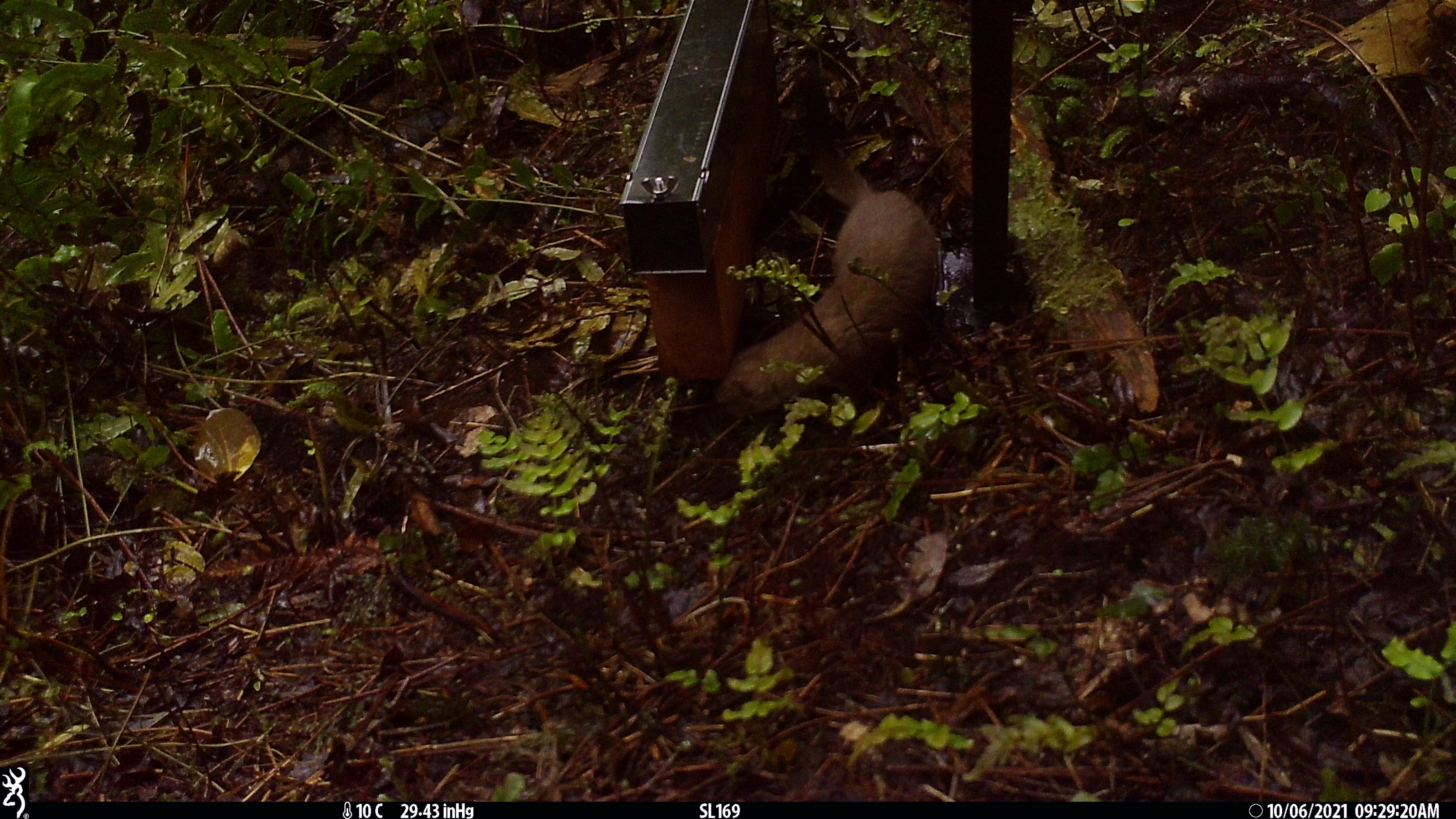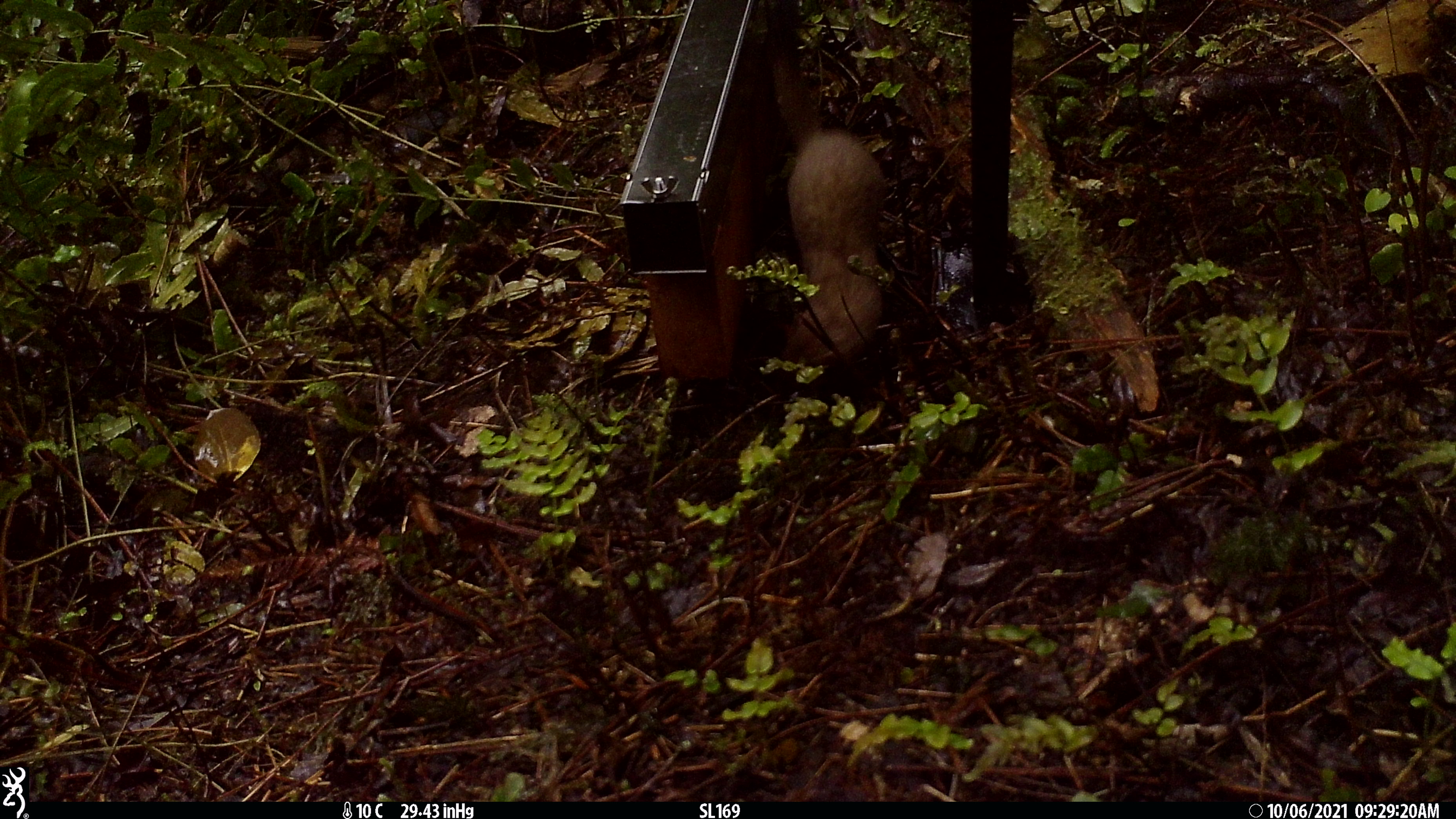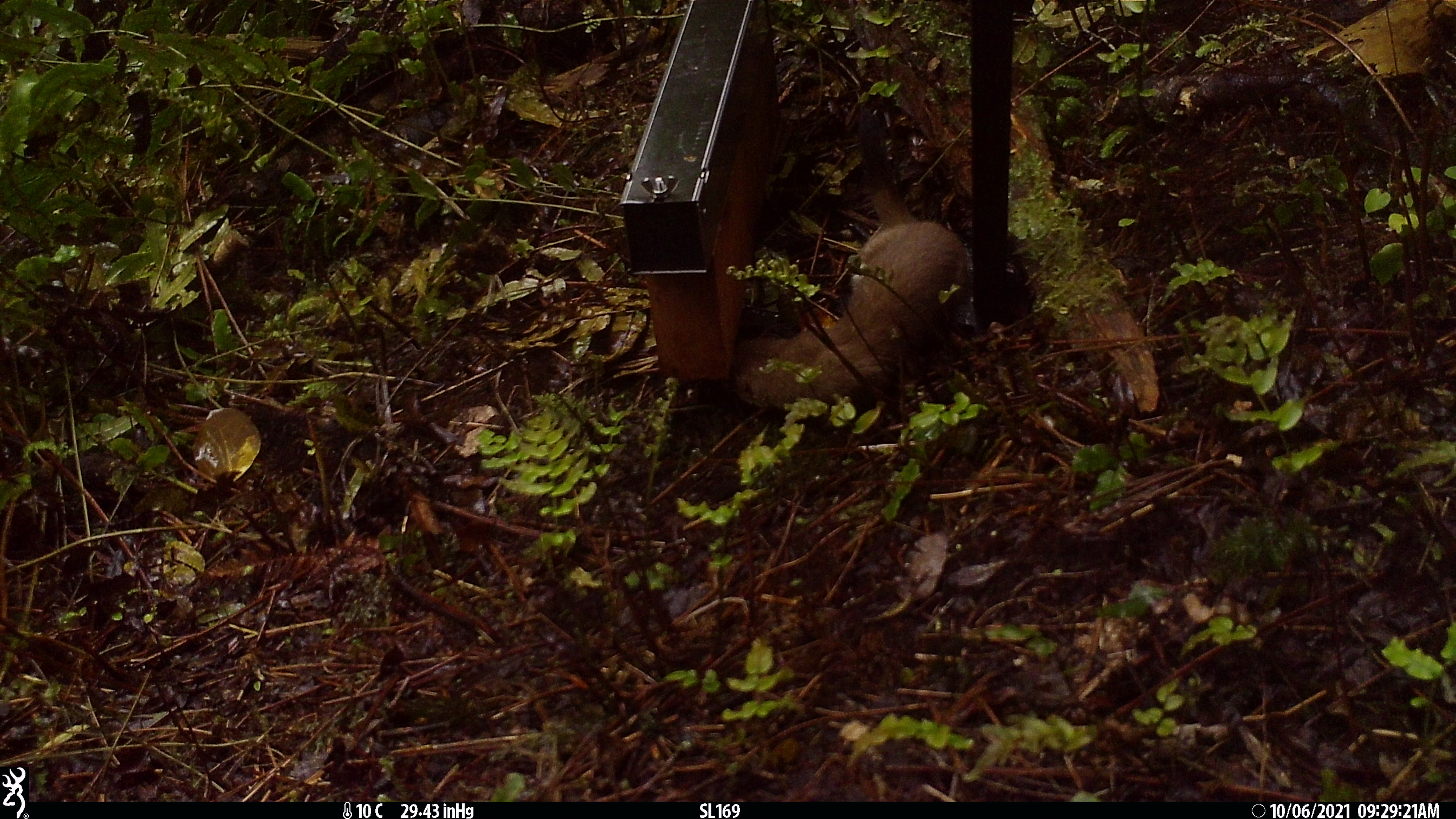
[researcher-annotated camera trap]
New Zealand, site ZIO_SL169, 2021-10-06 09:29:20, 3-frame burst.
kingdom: Animalia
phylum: Chordata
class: Mammalia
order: Carnivora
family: Mustelidae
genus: Mustela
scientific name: Mustela erminea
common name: stoat